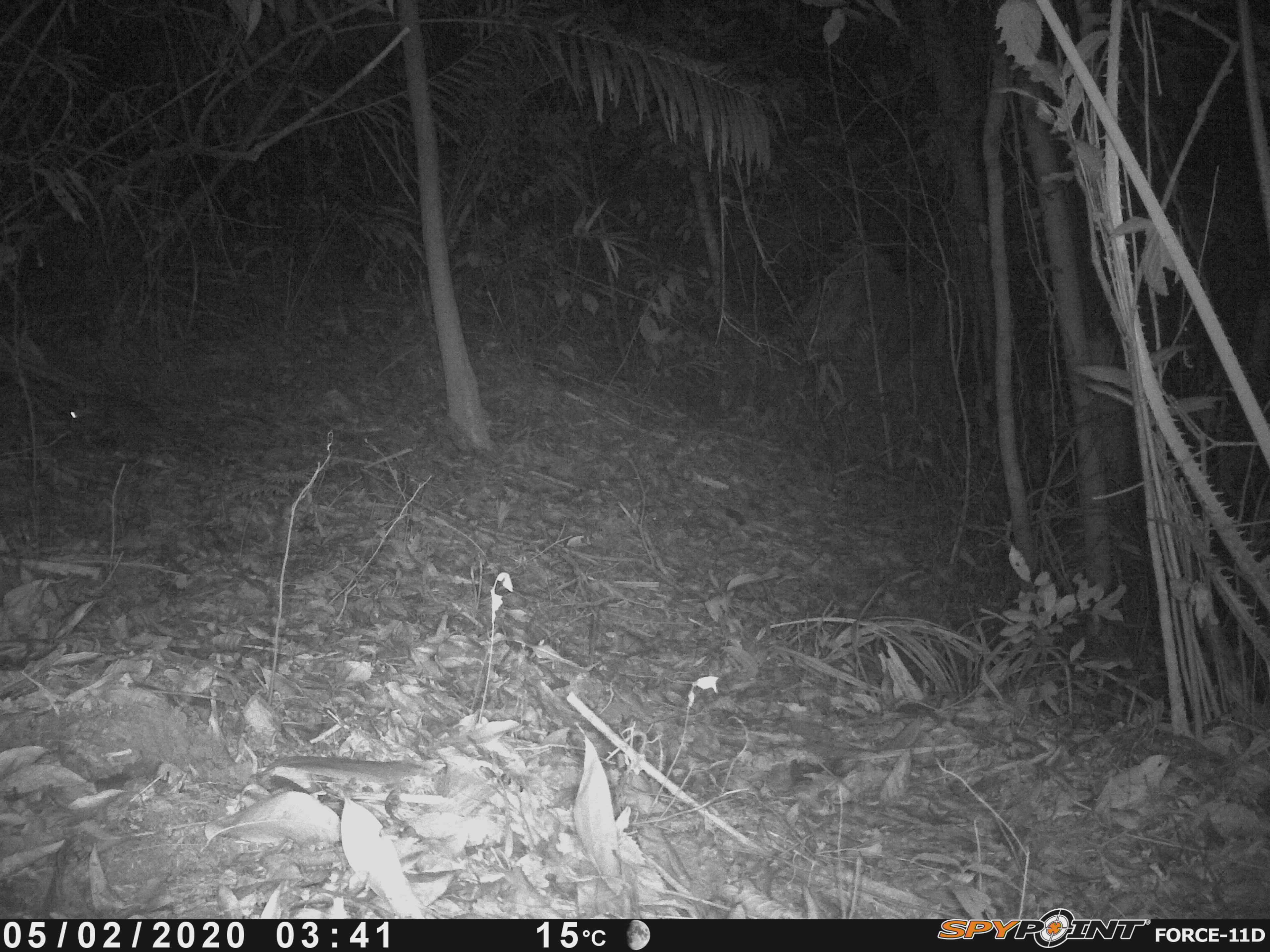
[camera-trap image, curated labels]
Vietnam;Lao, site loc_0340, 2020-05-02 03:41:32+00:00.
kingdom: Animalia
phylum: Chordata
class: Mammalia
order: Carnivora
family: Mustelidae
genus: Melogale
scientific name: Melogale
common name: ferret badger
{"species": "ferret badger (Melogale)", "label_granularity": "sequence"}